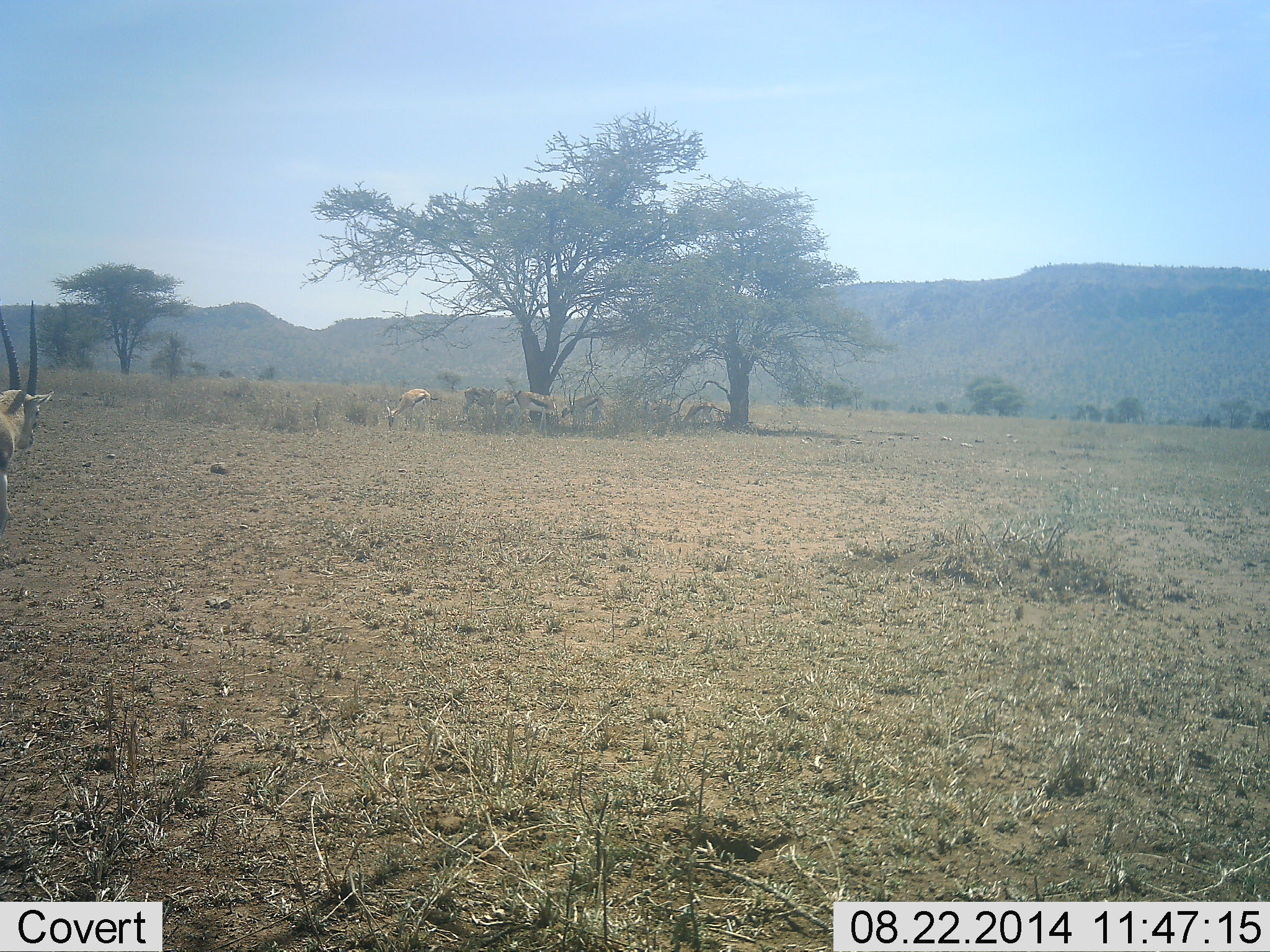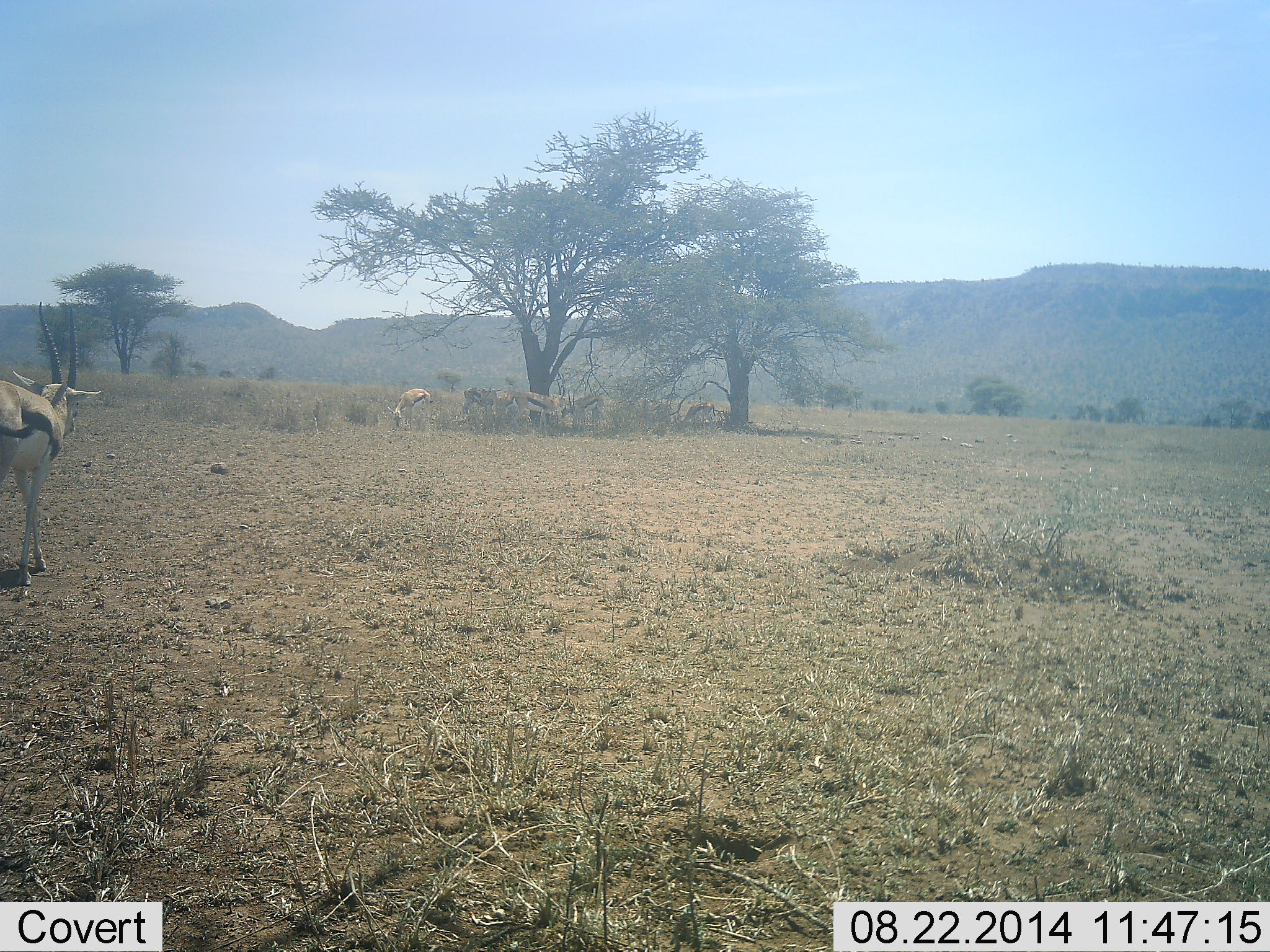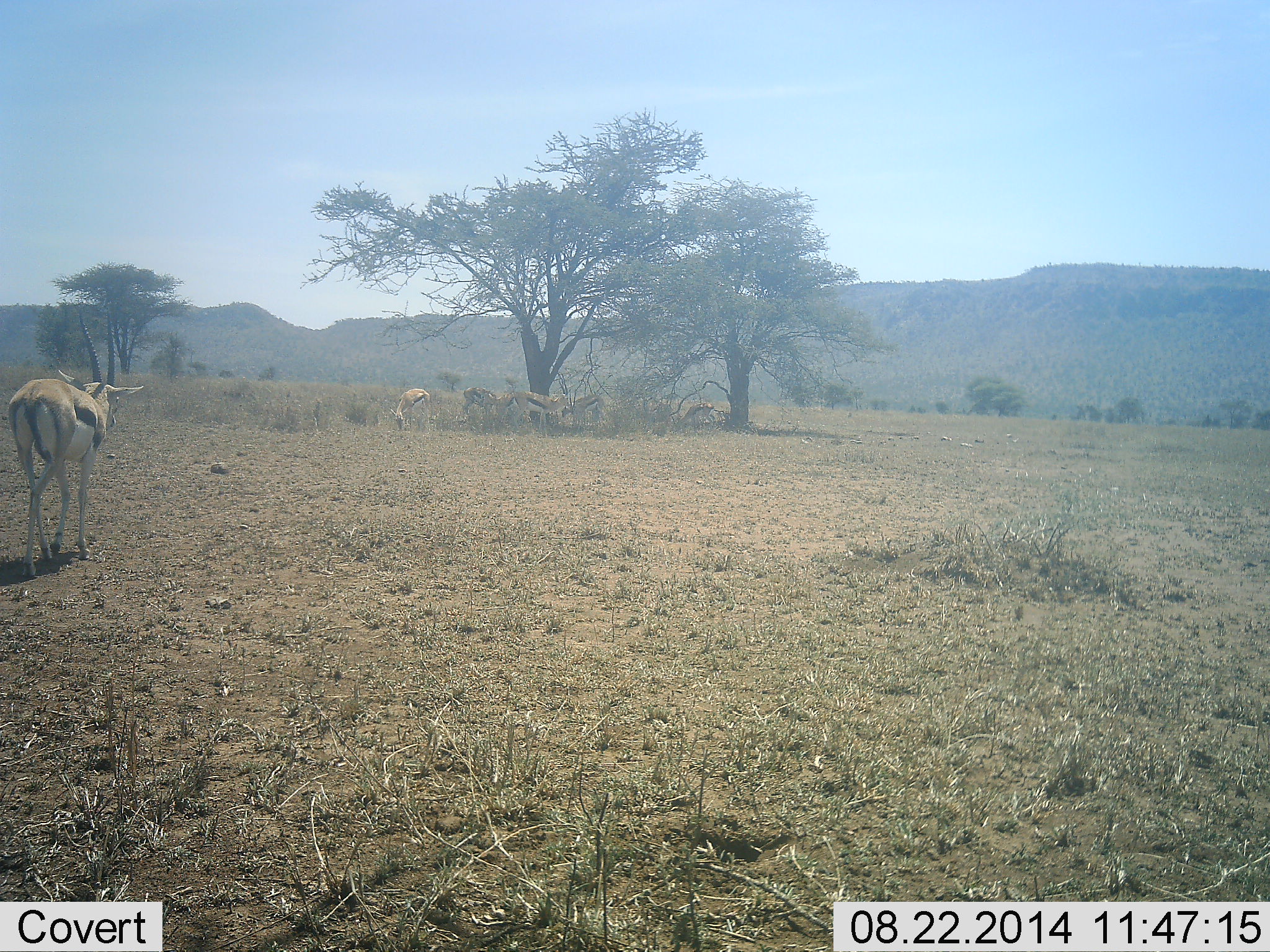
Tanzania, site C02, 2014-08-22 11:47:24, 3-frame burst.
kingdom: Animalia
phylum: Chordata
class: Mammalia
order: Artiodactyla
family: Bovidae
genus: Eudorcas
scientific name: Eudorcas thomsonii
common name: thomson's gazelle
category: gazellethomsons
Gazellethomsons (thomson's gazelle) (Eudorcas thomsonii), count 6. Behavior (volunteer vote fractions): standing 60%, resting 10%, moving 90%, interacting 0%. Young present (vote fraction): 0%. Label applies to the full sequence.